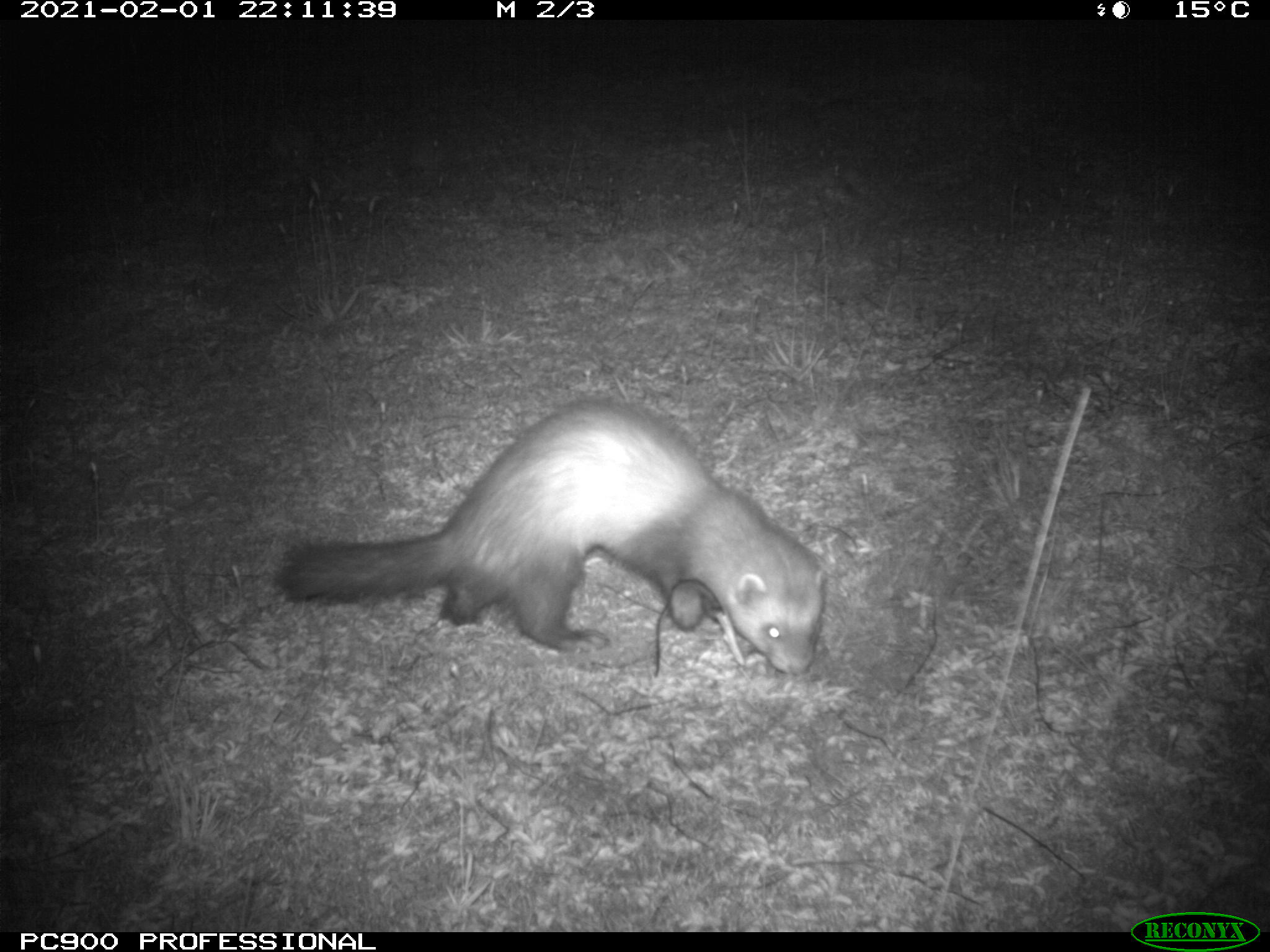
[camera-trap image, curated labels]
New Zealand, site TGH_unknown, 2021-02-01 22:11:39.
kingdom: Animalia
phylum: Chordata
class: Mammalia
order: Carnivora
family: Mustelidae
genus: Mustela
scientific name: Mustela furo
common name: ferret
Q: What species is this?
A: Ferret (Mustela furo).